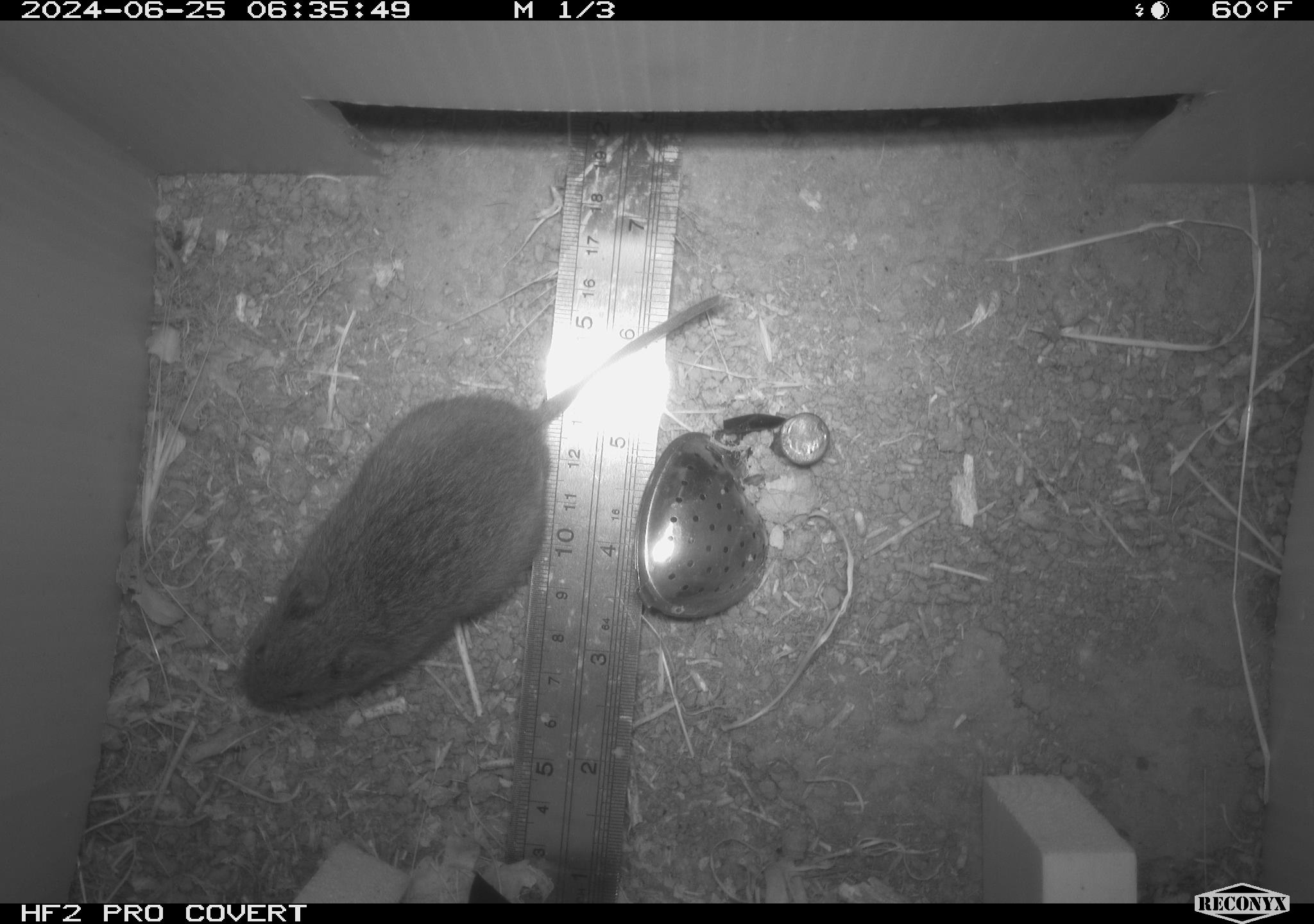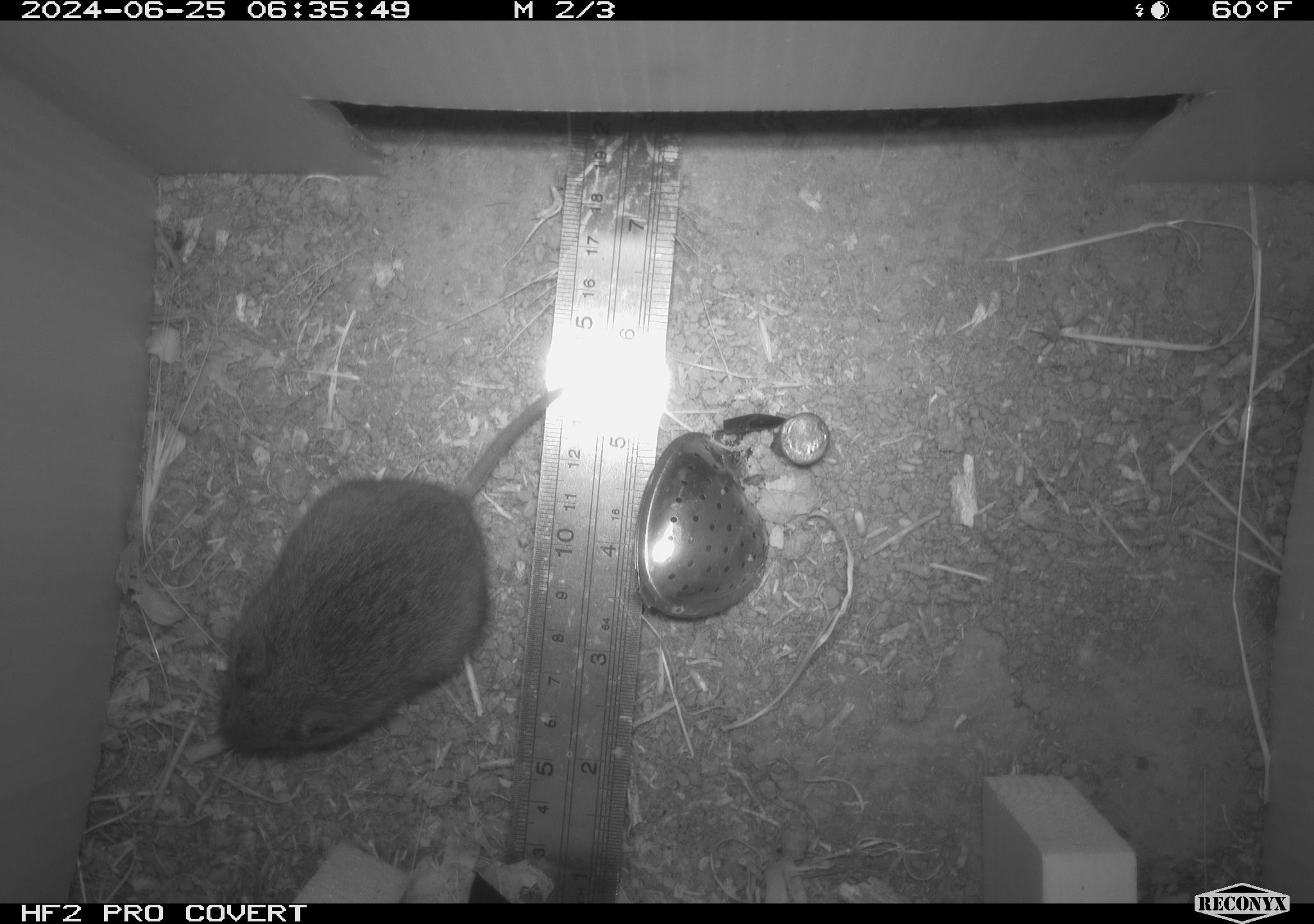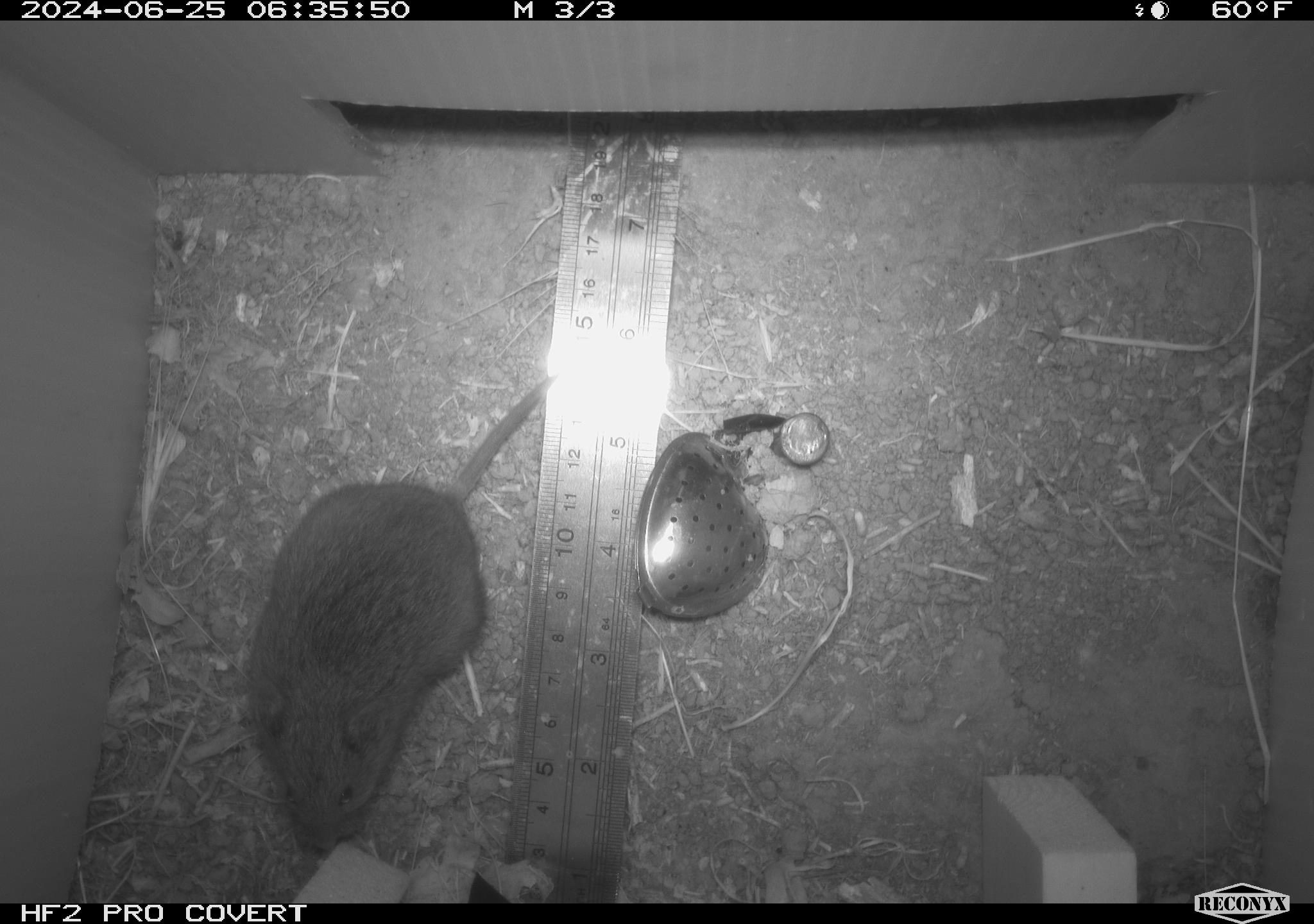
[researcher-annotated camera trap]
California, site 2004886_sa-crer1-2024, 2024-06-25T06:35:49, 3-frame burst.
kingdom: Animalia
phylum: Chordata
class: Mammalia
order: Rodentia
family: Cricetidae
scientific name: Arvicolinae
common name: voles, lemmings, and muskrats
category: arvicolinae subfamily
Arvicolinae subfamily (voles, lemmings, and muskrats) (Arvicolinae).